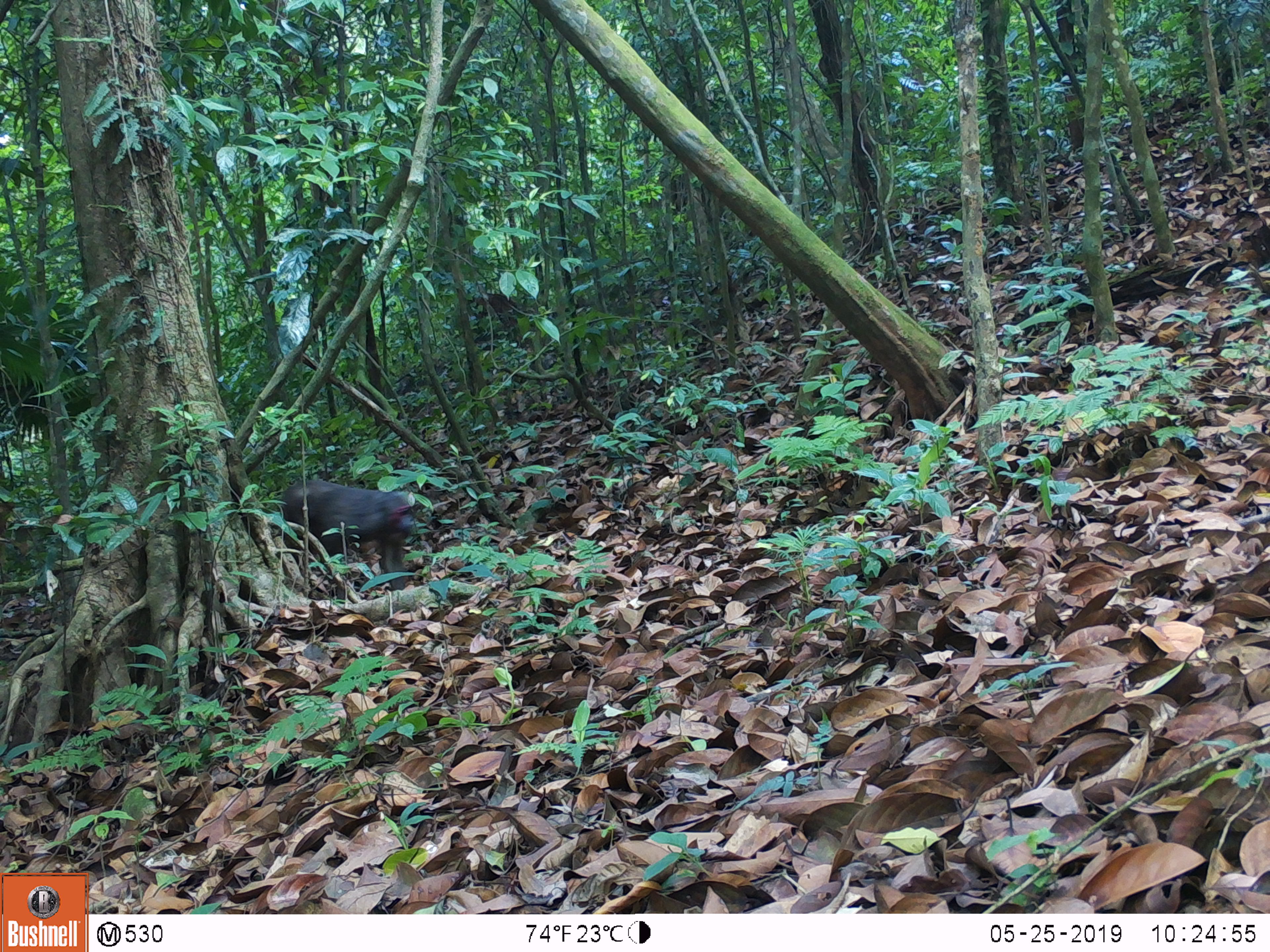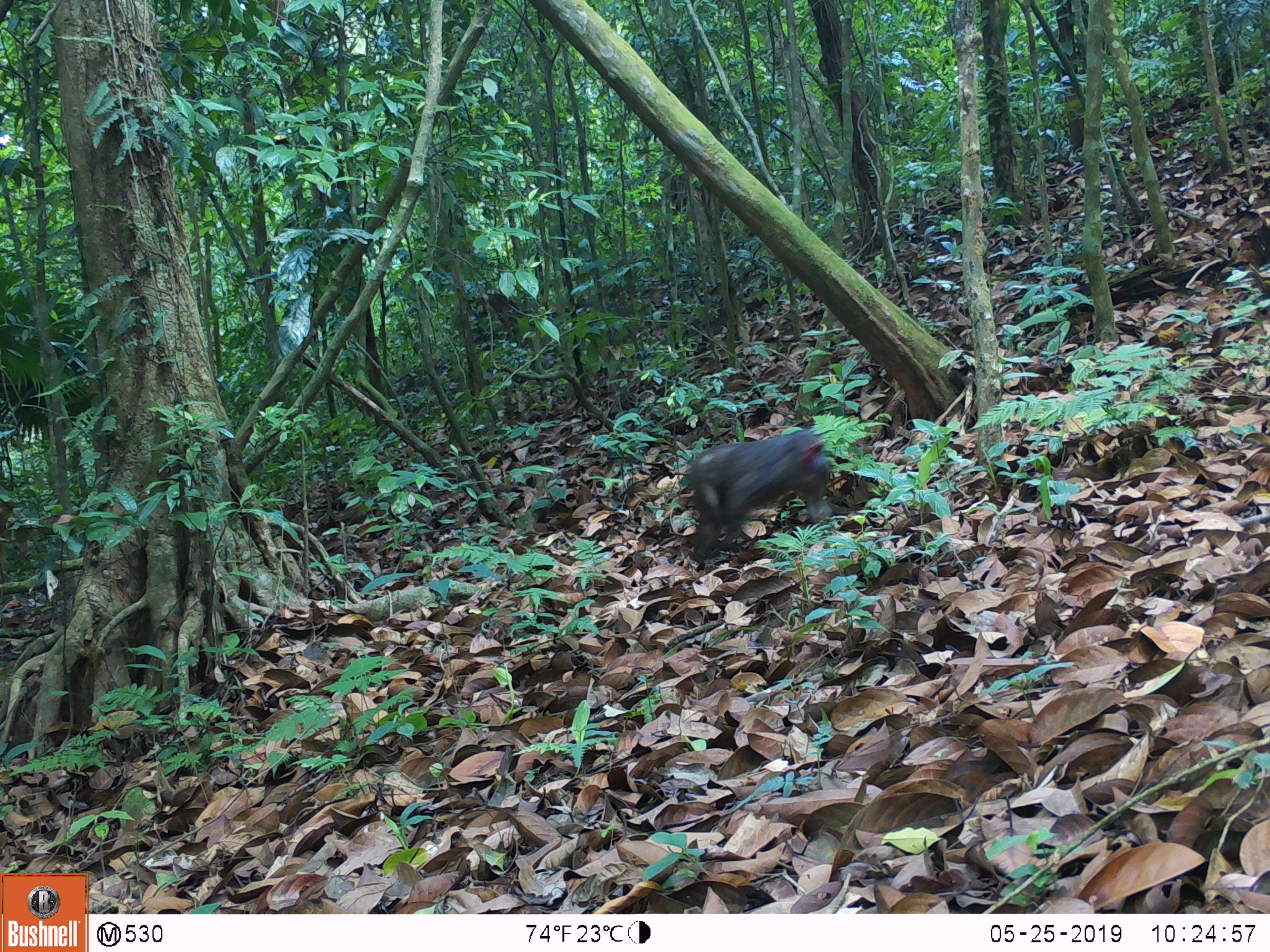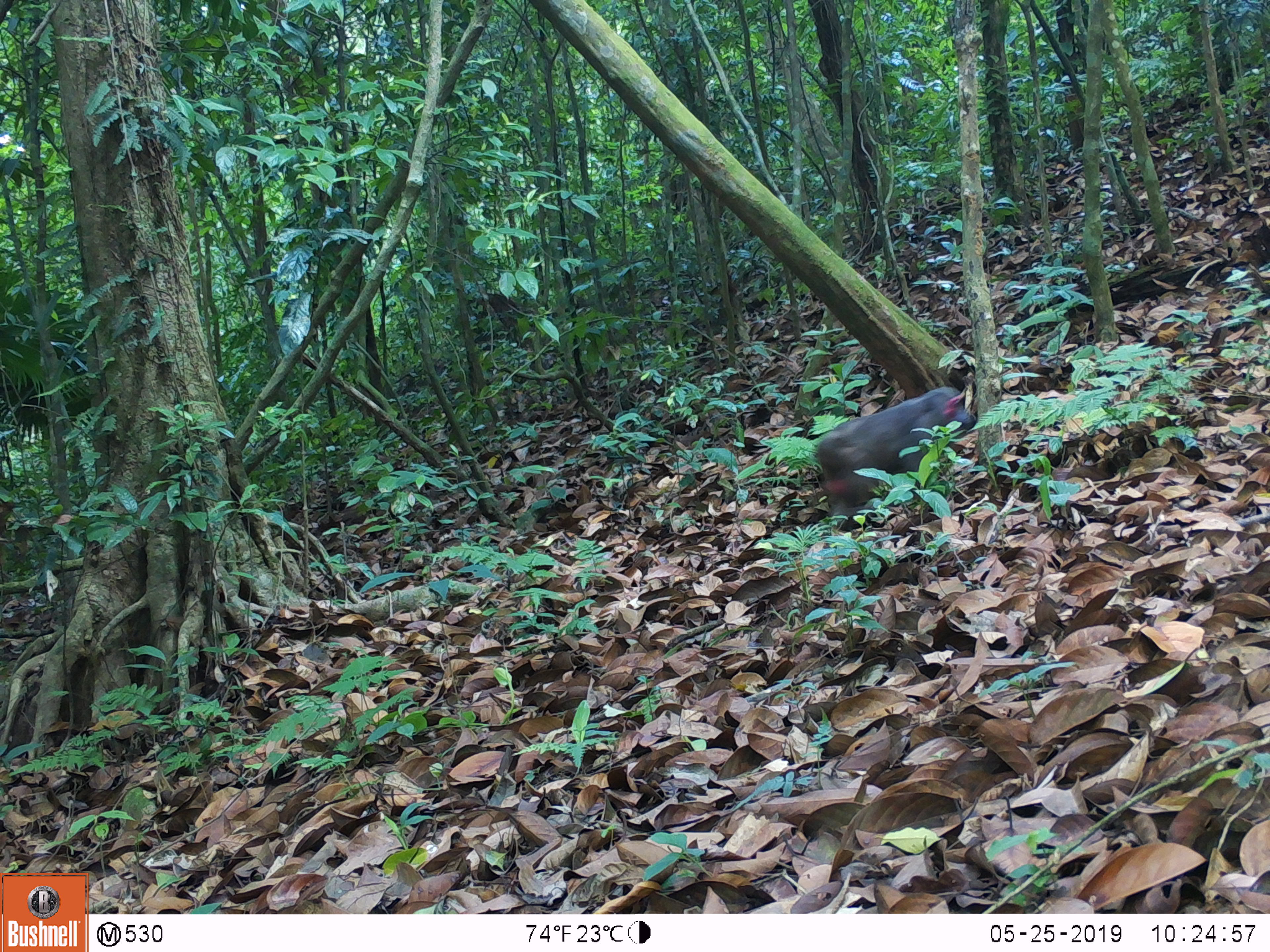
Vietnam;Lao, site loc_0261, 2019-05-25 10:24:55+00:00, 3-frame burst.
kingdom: Animalia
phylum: Chordata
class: Mammalia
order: Primates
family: Cercopithecidae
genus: Macaca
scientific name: Macaca arctoides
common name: stump-tailed macaque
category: stump tailed macaque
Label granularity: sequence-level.